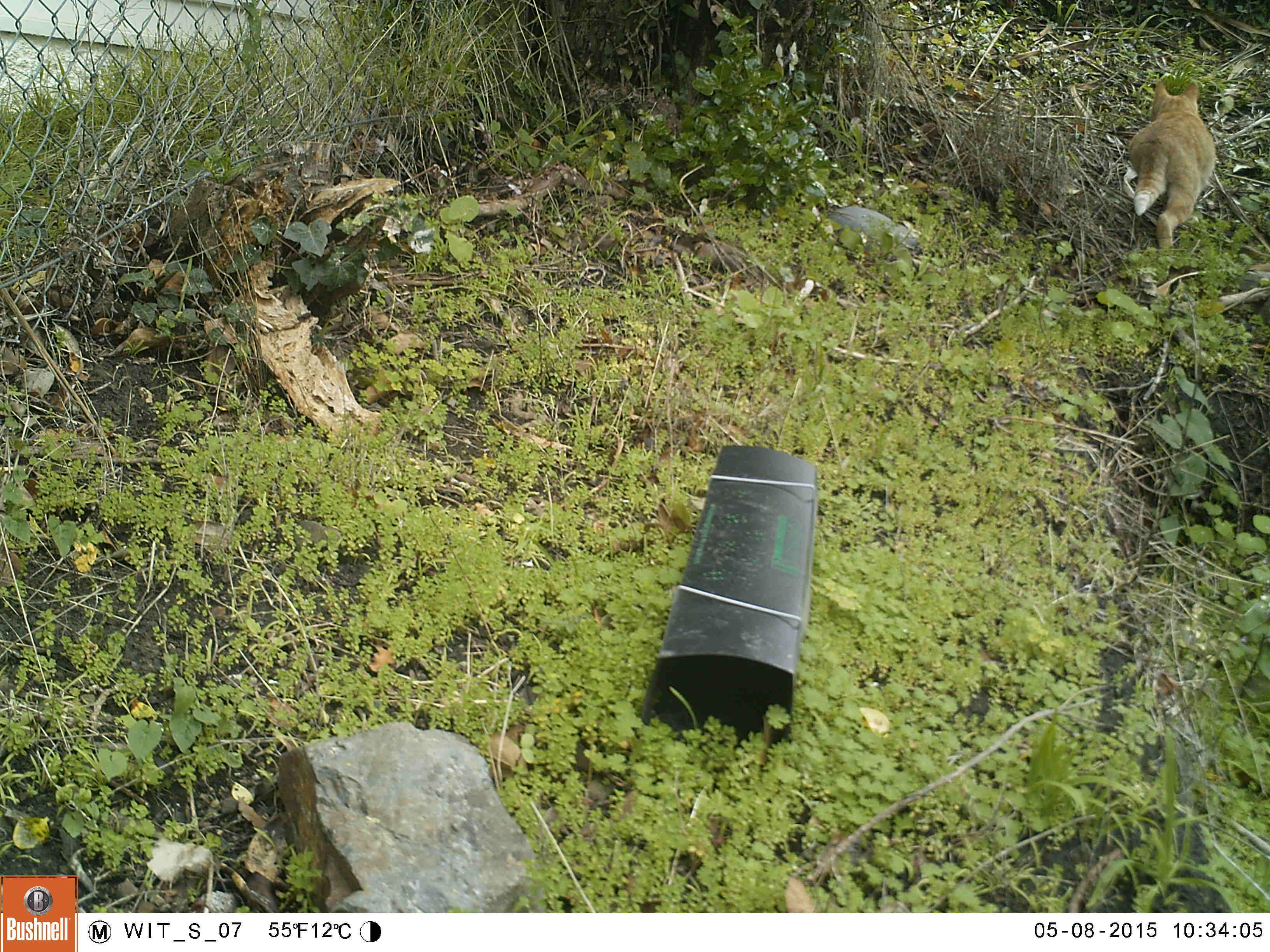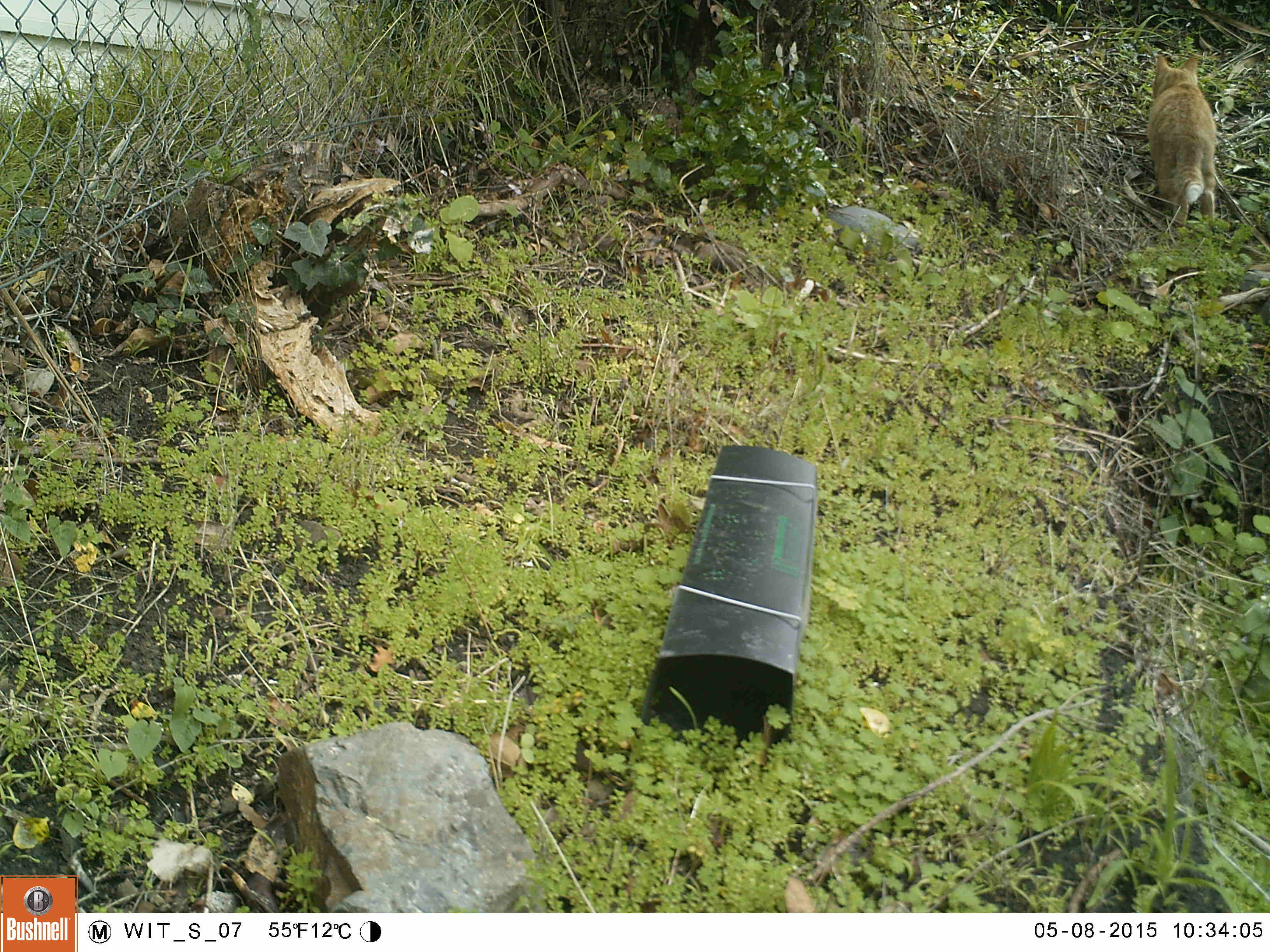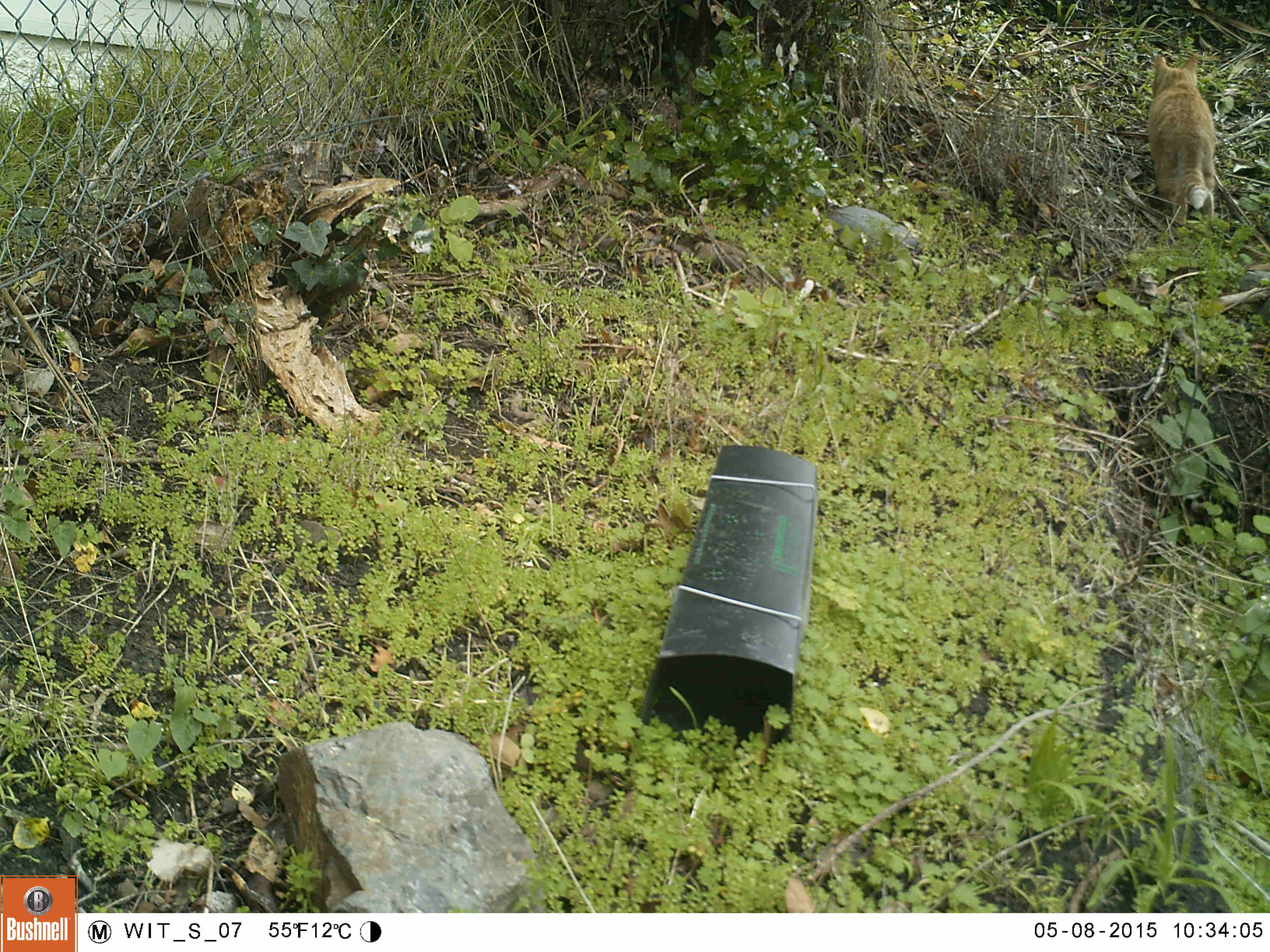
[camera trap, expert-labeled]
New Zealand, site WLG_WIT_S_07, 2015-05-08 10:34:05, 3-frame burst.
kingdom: Animalia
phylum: Chordata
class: Mammalia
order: Carnivora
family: Felidae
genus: Felis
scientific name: Felis catus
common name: domestic cat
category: cat